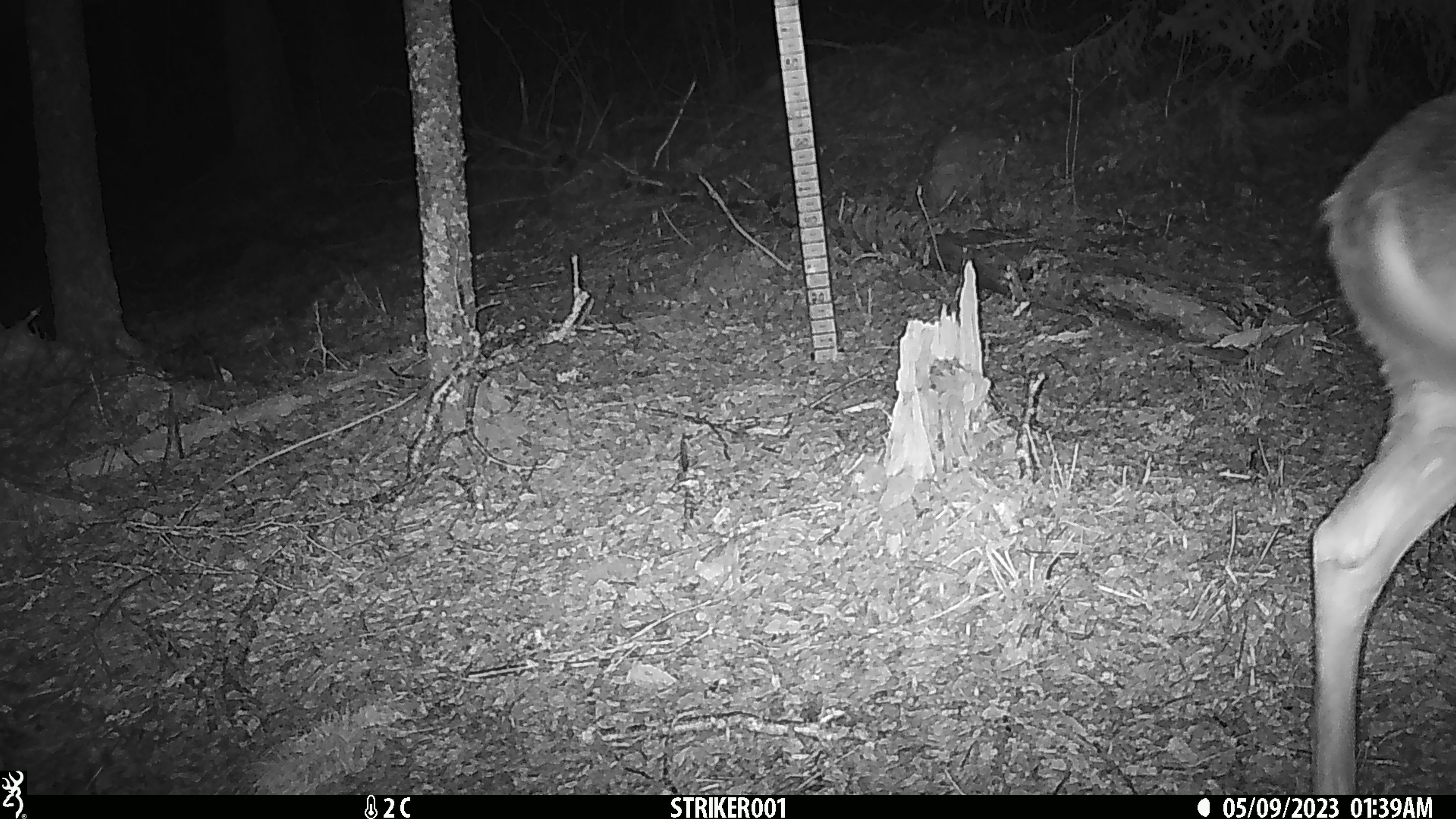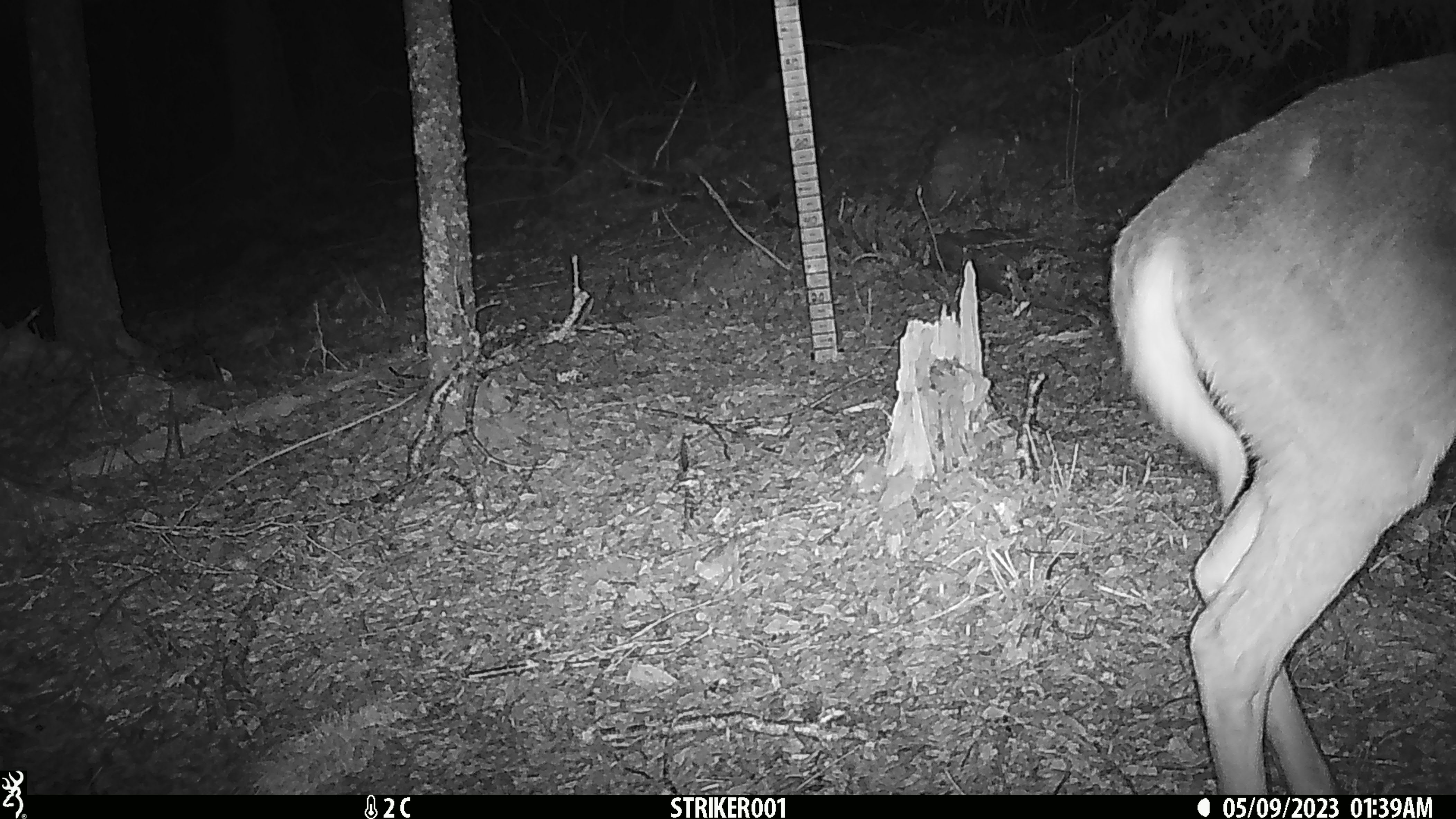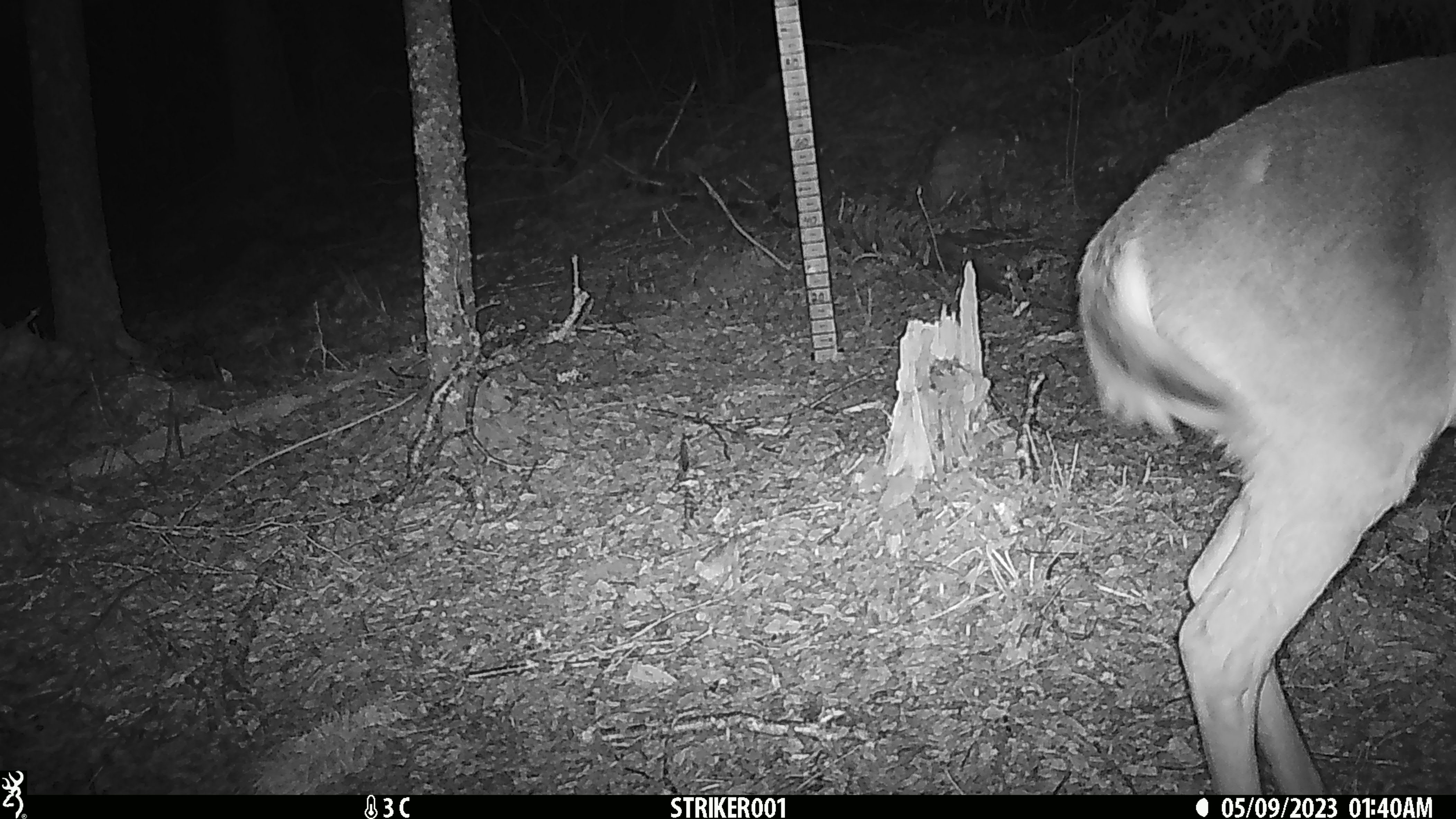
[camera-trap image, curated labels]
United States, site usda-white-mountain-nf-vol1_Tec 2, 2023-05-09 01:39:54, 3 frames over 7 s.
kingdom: Animalia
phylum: Chordata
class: Mammalia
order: Artiodactyla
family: Cervidae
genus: Odocoileus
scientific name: Odocoileus virginianus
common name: white-tailed deer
White-tailed deer (Odocoileus virginianus).